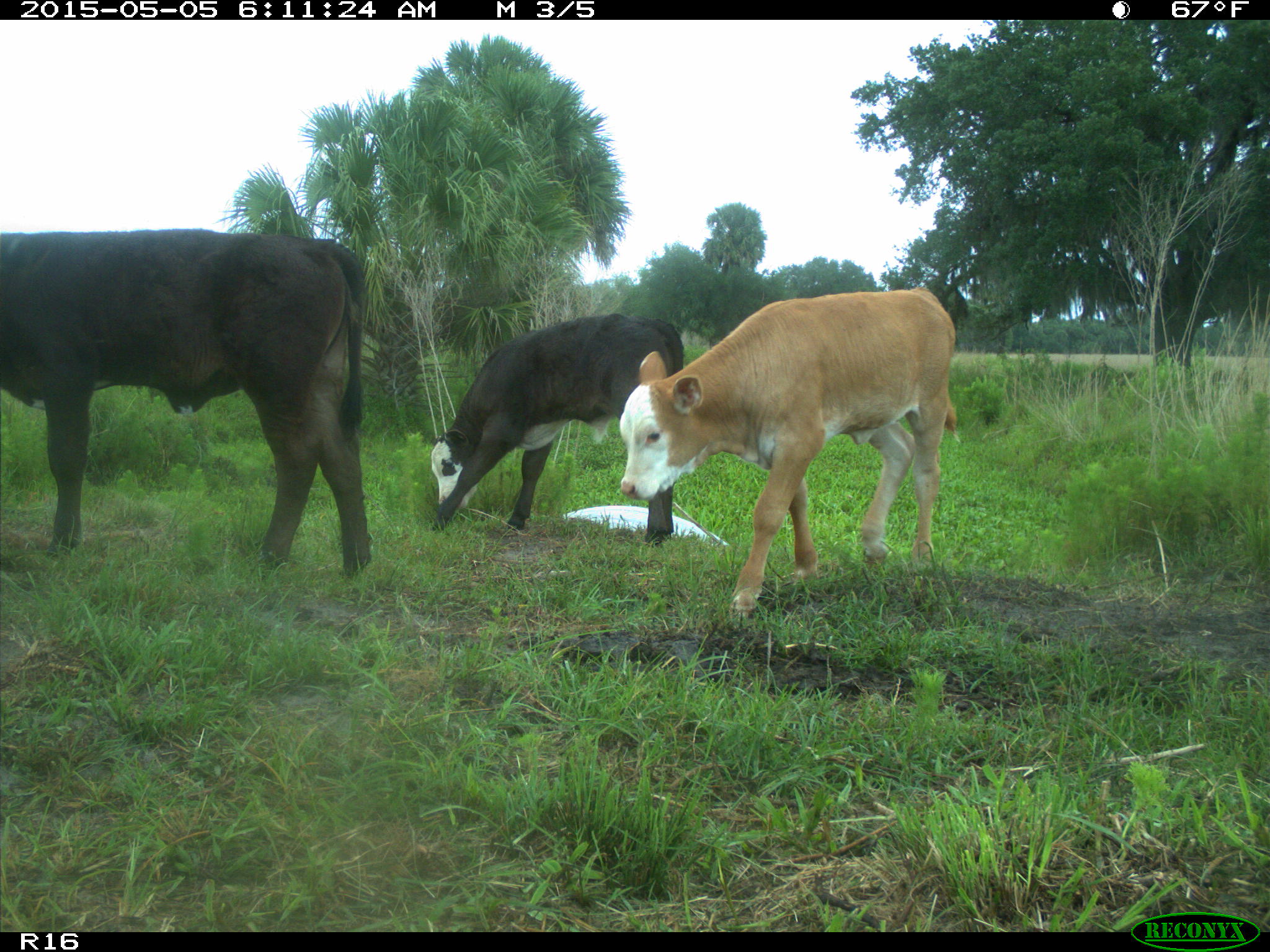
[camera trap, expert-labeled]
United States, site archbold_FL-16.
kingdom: Animalia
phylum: Chordata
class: Mammalia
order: Artiodactyla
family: Bovidae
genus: Bos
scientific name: Bos taurus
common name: domestic cow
Bos taurus (domestic cow).